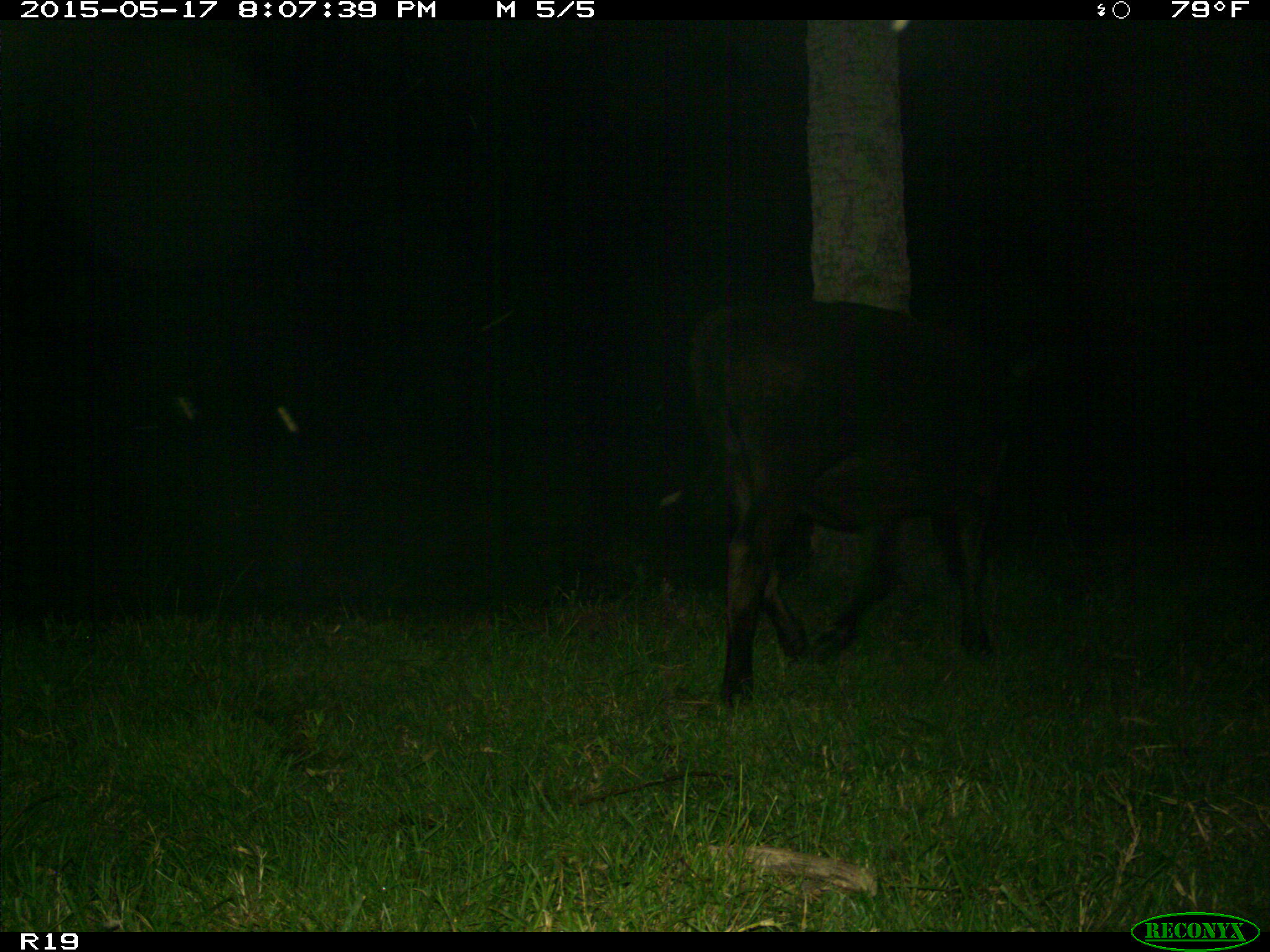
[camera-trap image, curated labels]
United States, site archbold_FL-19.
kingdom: Animalia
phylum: Chordata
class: Mammalia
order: Artiodactyla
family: Bovidae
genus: Bos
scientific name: Bos taurus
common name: domestic cow